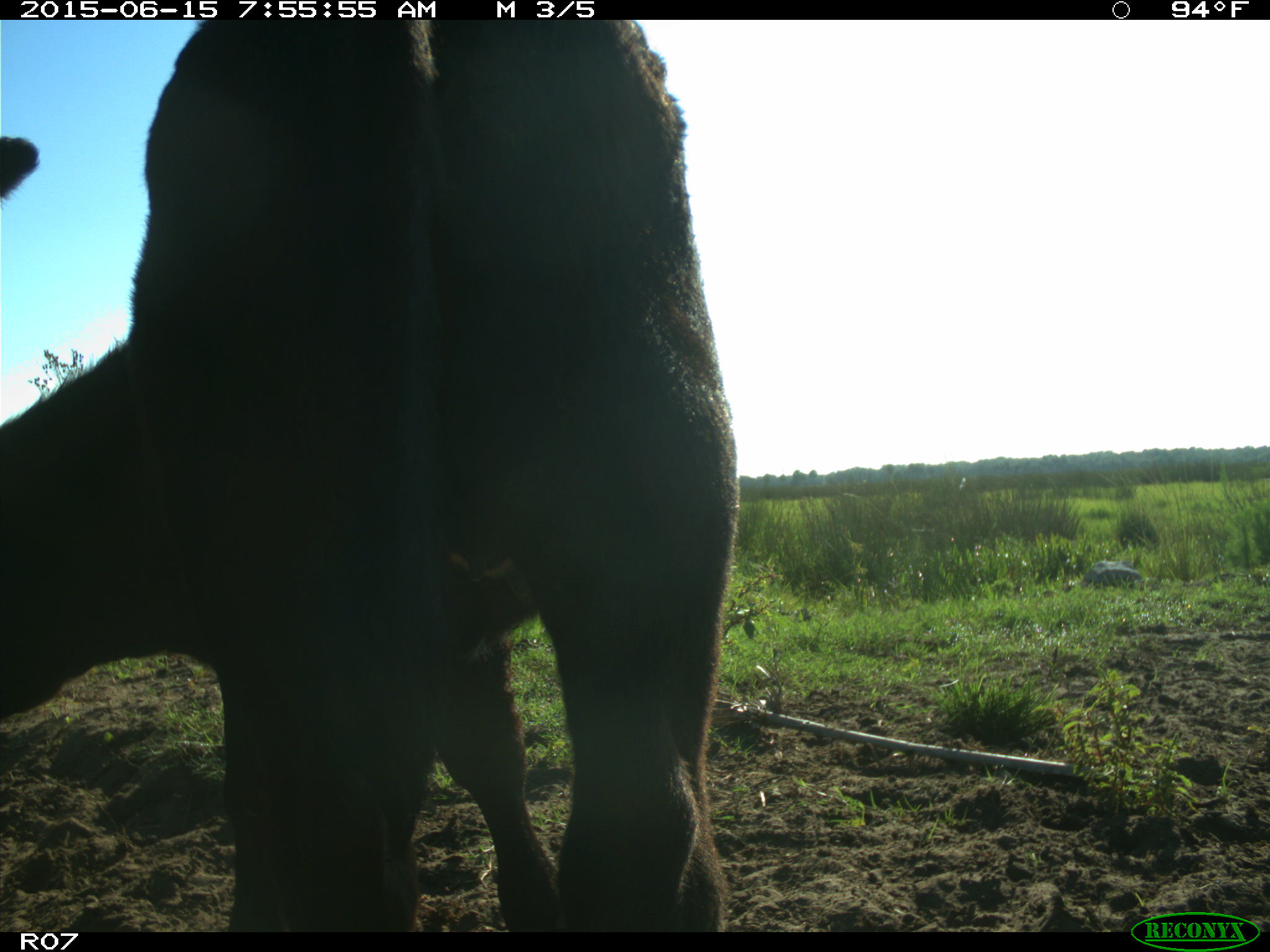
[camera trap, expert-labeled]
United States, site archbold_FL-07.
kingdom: Animalia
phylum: Chordata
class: Mammalia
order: Artiodactyla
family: Bovidae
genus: Bos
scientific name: Bos taurus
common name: domestic cow